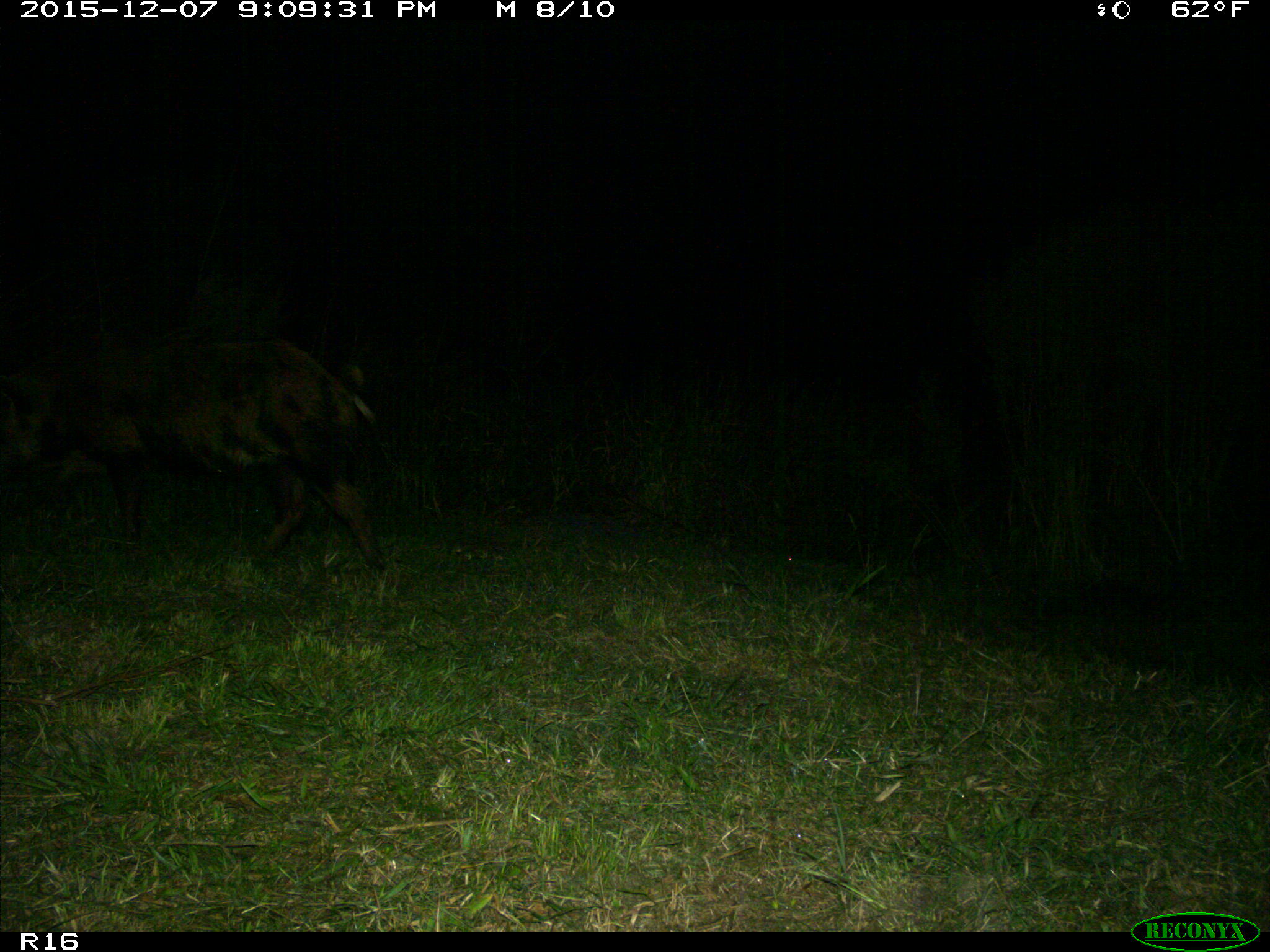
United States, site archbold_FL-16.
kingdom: Animalia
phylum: Chordata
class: Mammalia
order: Artiodactyla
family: Suidae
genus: Sus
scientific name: Sus scrofa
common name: wild boar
Sus scrofa (wild boar).